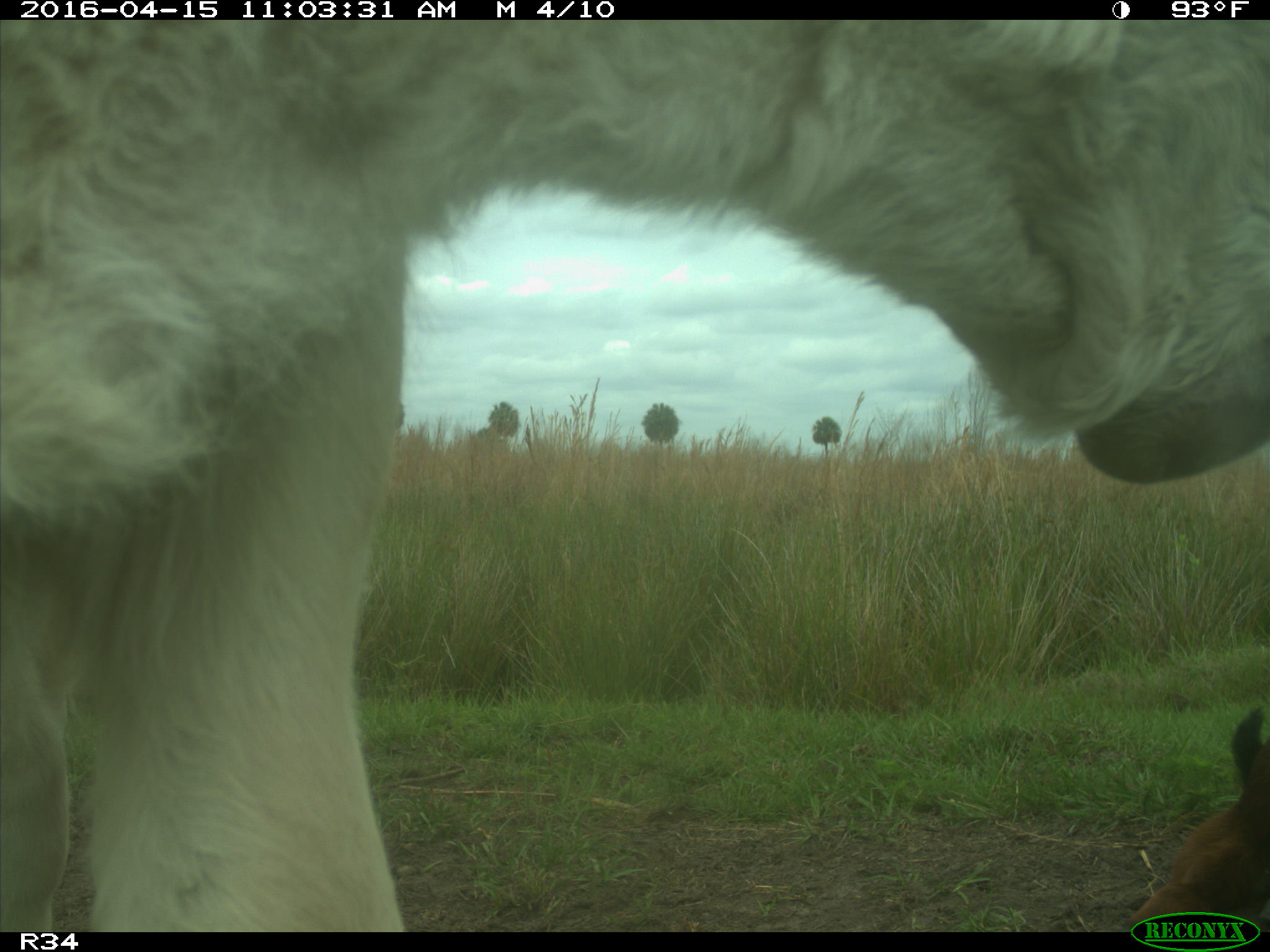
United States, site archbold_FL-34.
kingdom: Animalia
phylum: Chordata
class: Mammalia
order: Artiodactyla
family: Bovidae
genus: Bos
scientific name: Bos taurus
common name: domestic cow